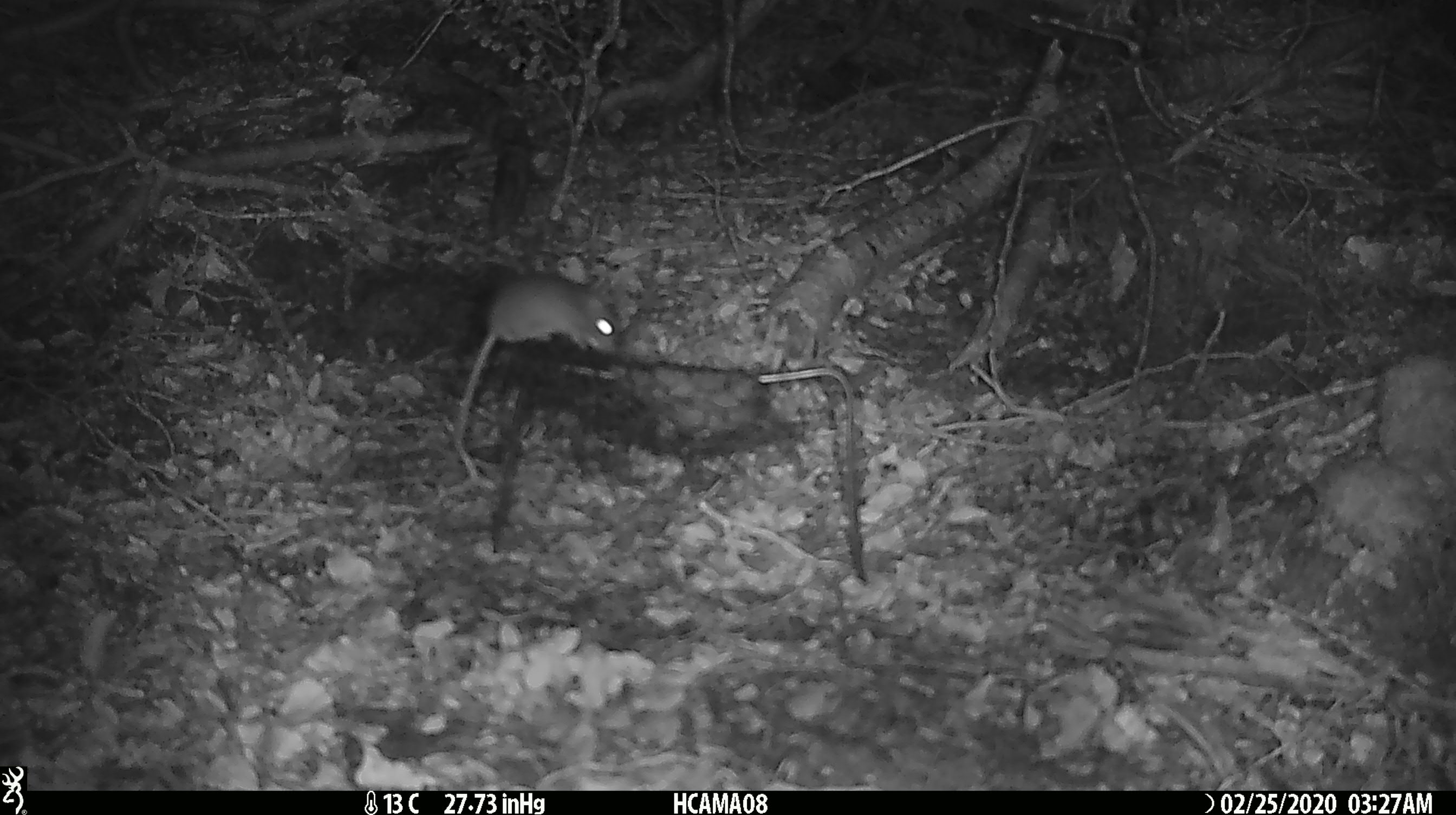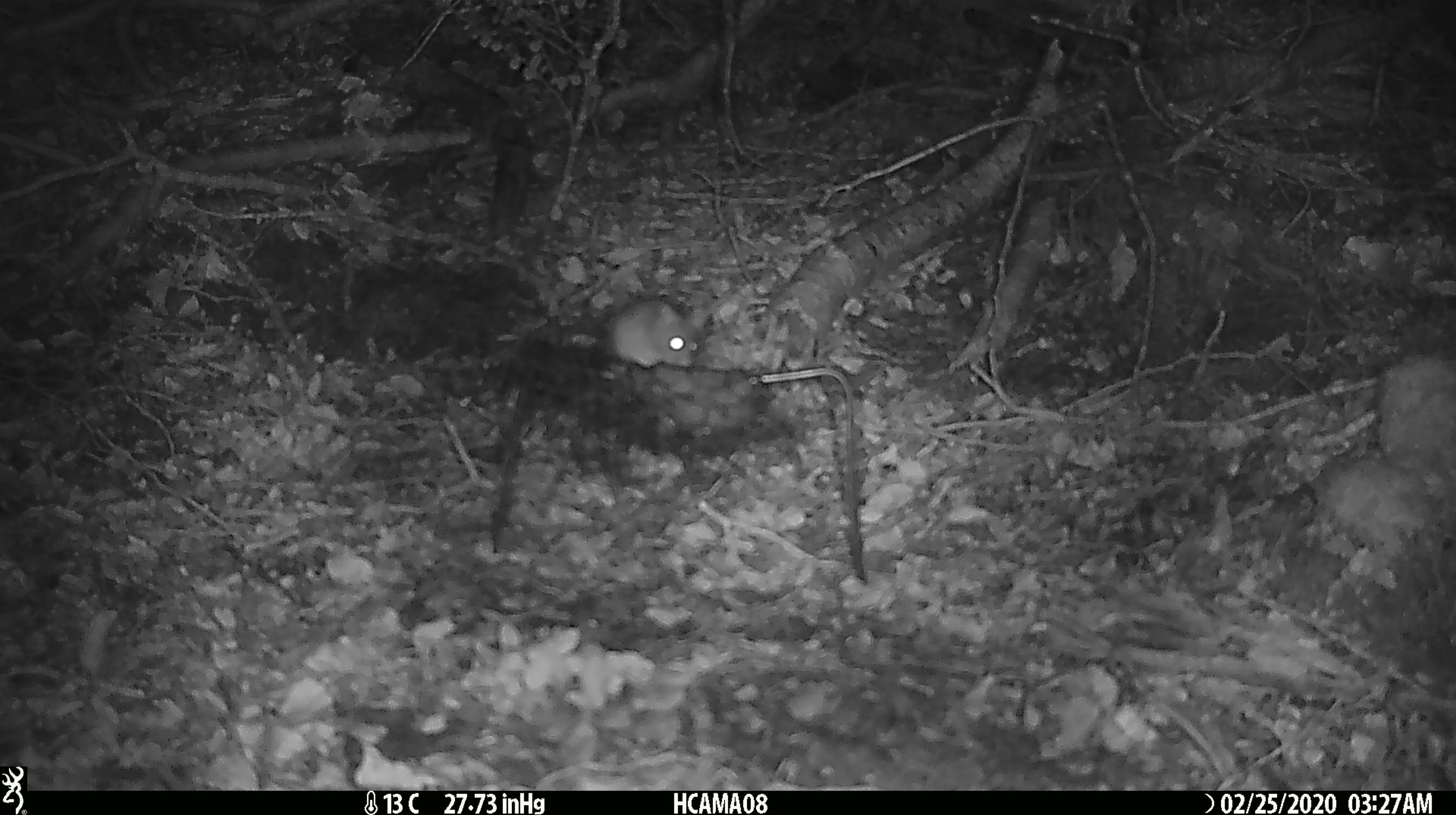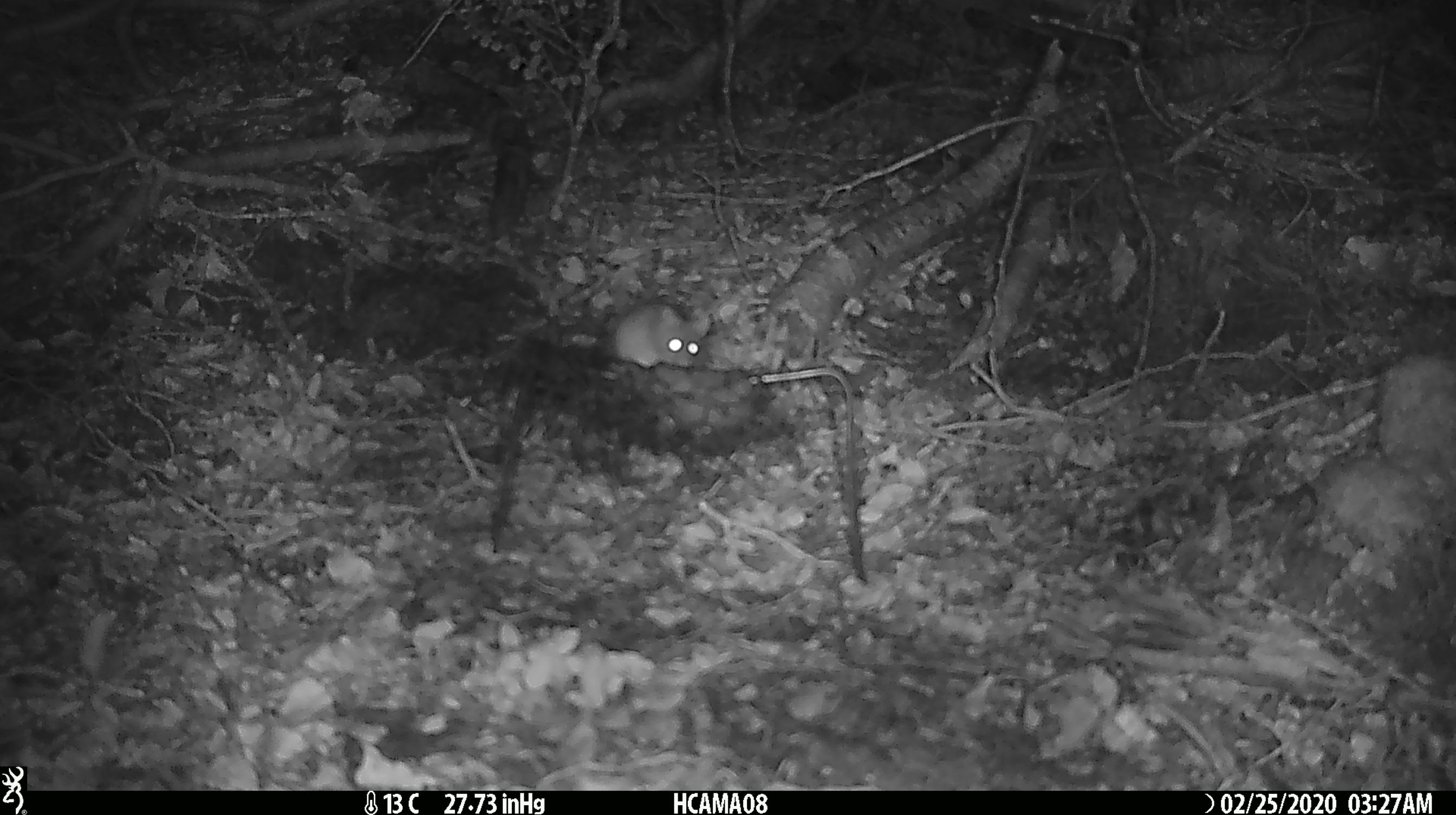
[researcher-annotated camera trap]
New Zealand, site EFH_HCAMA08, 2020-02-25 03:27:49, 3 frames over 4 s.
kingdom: Animalia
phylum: Chordata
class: Mammalia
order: Rodentia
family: Muridae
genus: Mus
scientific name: Mus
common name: mouse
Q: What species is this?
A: Mouse (Mus).